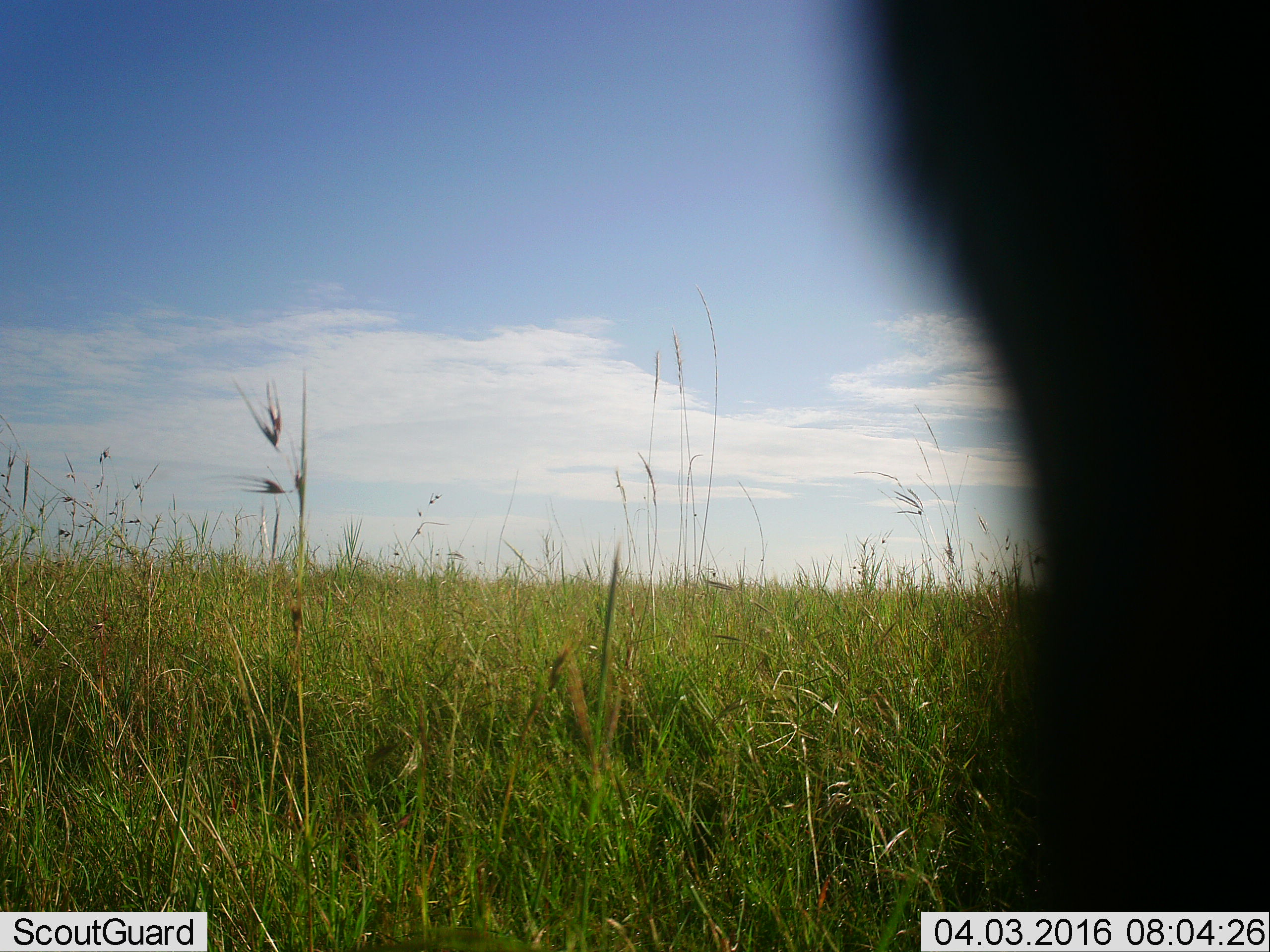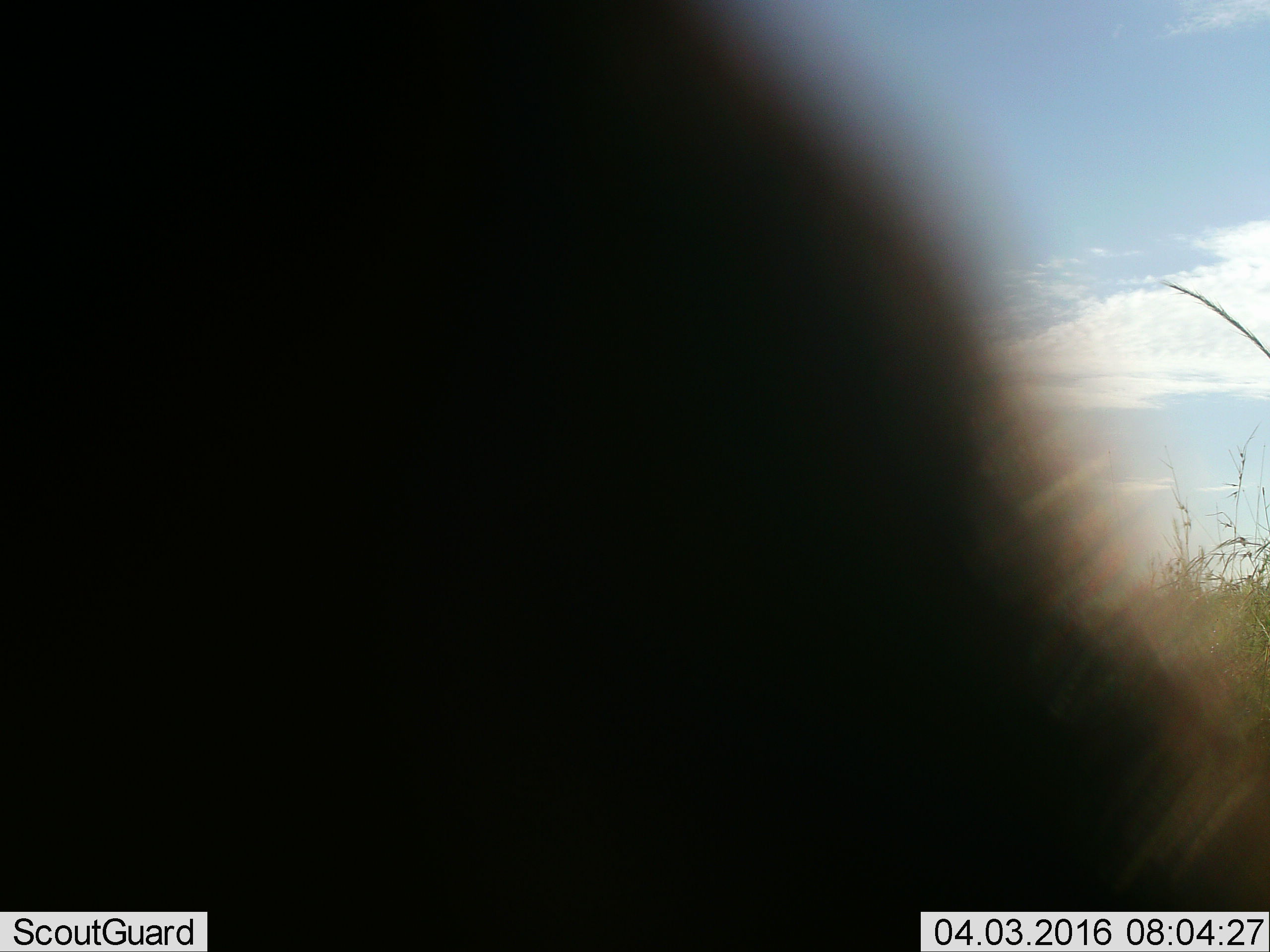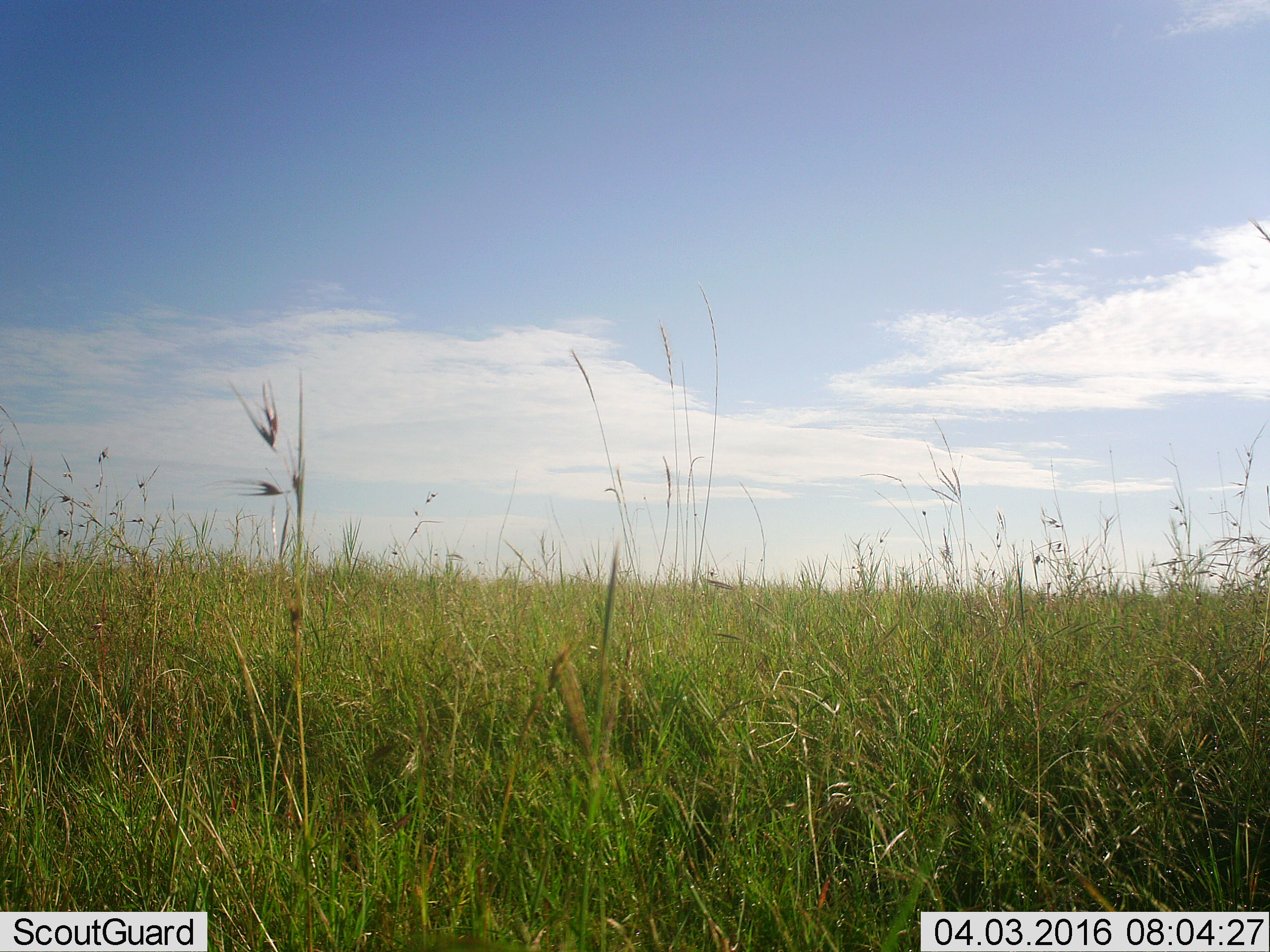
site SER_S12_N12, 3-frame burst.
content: unidentified animal